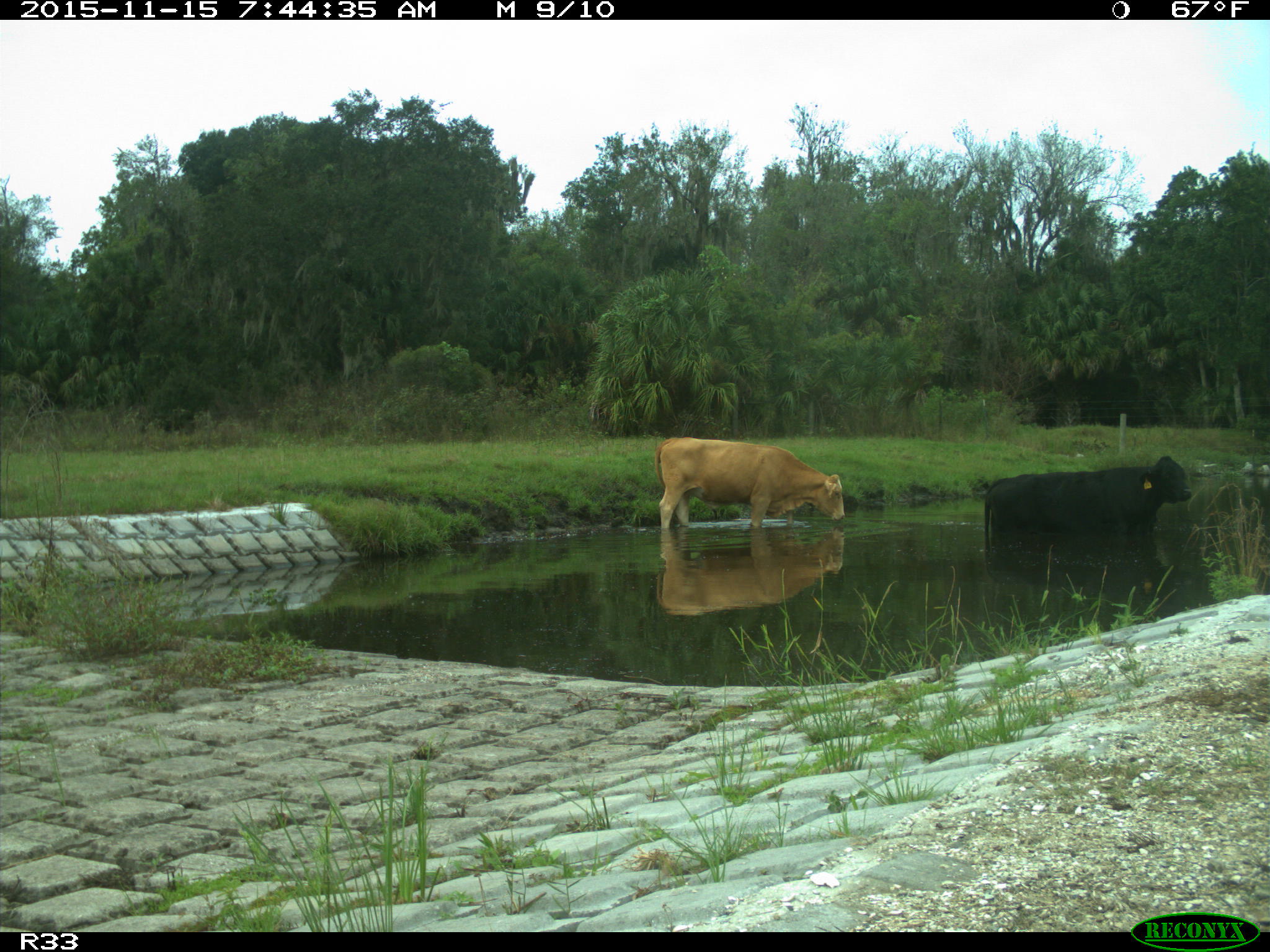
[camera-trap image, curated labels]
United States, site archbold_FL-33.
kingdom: Animalia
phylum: Chordata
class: Mammalia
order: Artiodactyla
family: Bovidae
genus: Bos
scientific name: Bos taurus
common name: domestic cow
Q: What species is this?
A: Bos taurus (domestic cow).